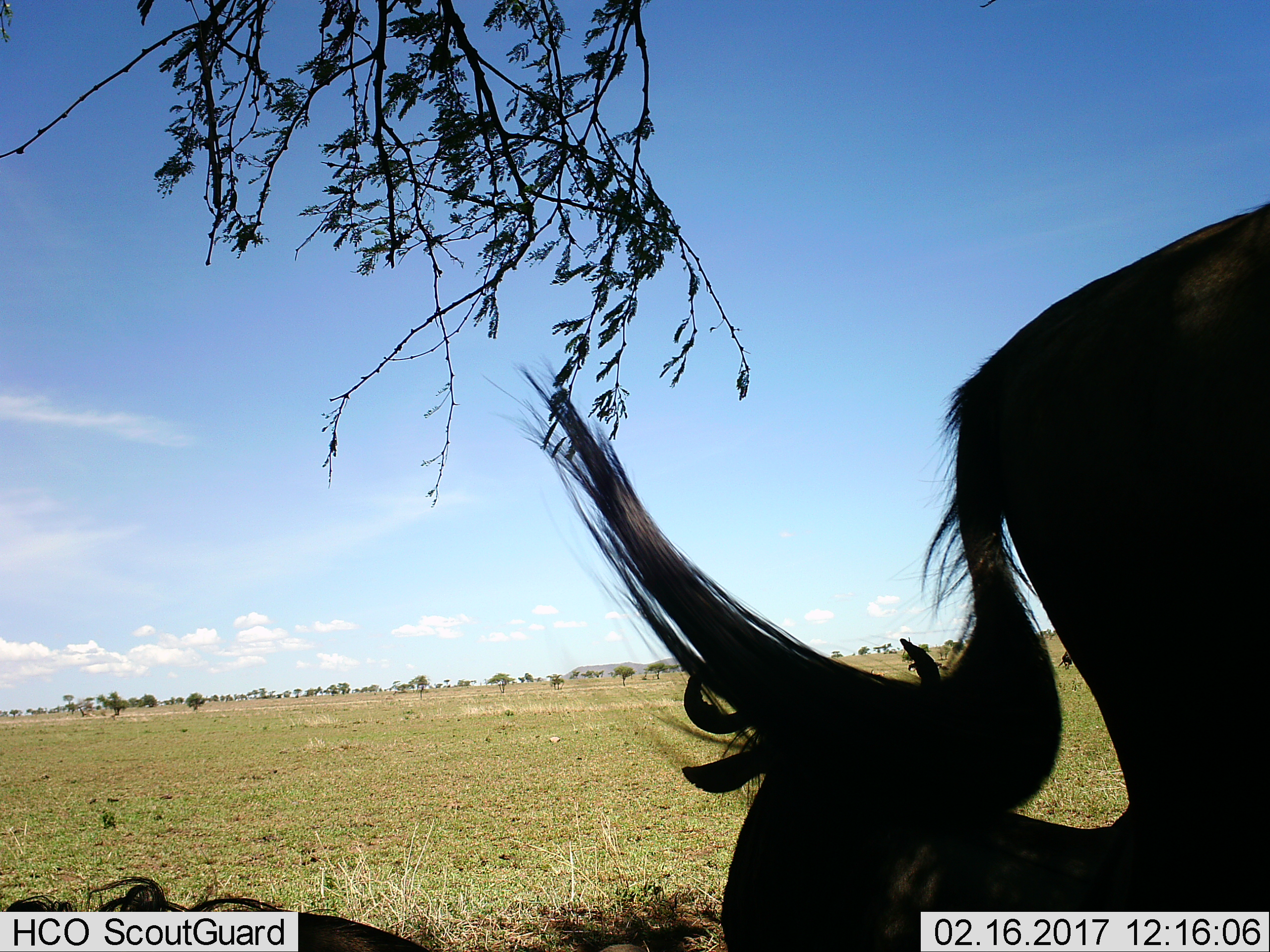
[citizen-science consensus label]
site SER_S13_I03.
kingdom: Animalia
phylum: Chordata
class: Mammalia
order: Artiodactyla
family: Bovidae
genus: Connochaetes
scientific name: Connochaetes taurinus taurinus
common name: blue wildebeest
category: wildebeestblue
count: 2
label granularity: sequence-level